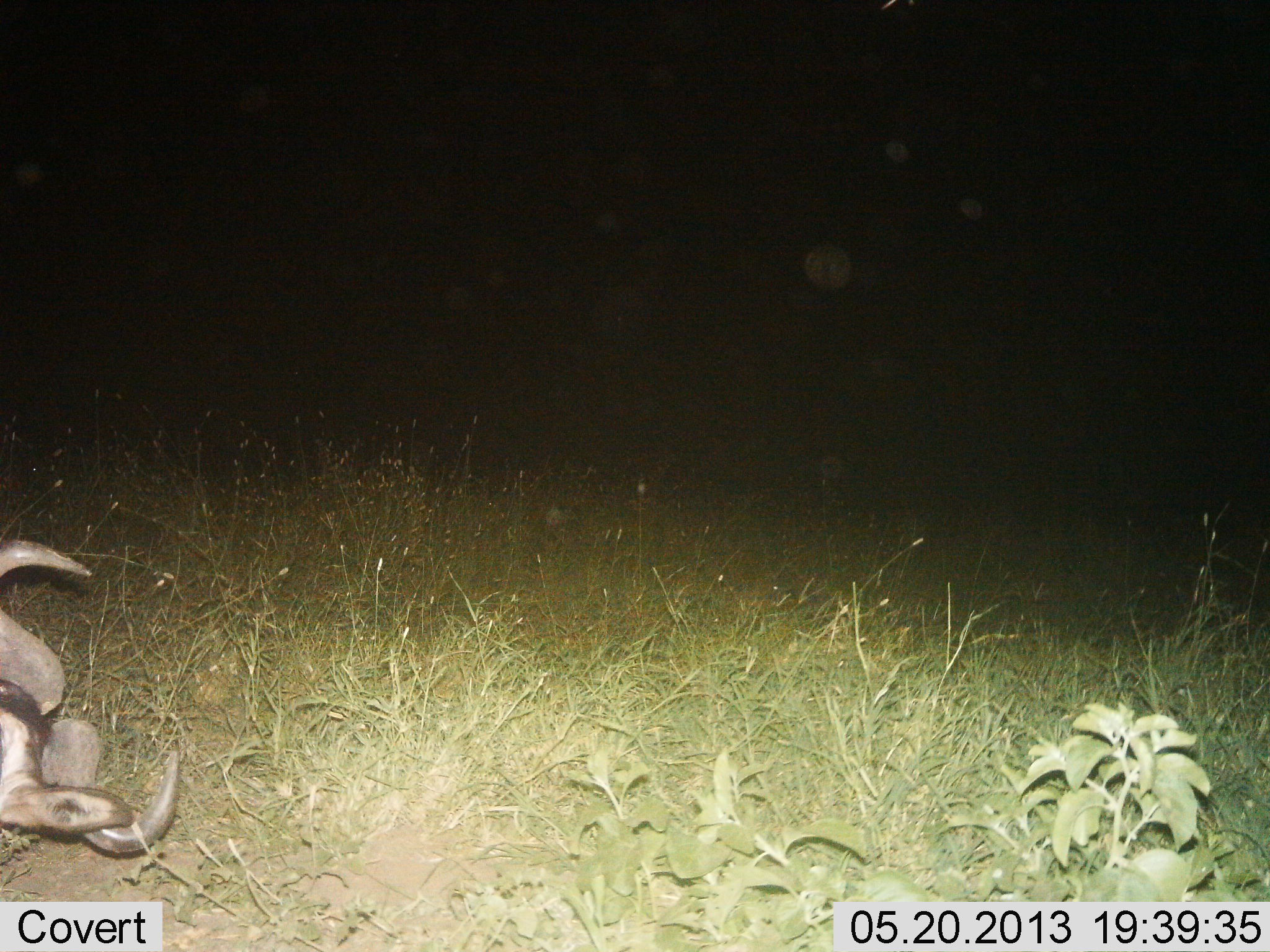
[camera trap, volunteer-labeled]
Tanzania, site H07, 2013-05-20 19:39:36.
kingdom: Animalia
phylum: Chordata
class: Mammalia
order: Artiodactyla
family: Bovidae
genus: Connochaetes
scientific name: Connochaetes taurinus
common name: blue wildebeest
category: wildebeest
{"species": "wildebeest (blue wildebeest) (Connochaetes taurinus)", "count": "1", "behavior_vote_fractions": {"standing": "29%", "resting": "46%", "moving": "8%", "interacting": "0%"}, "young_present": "0%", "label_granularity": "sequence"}